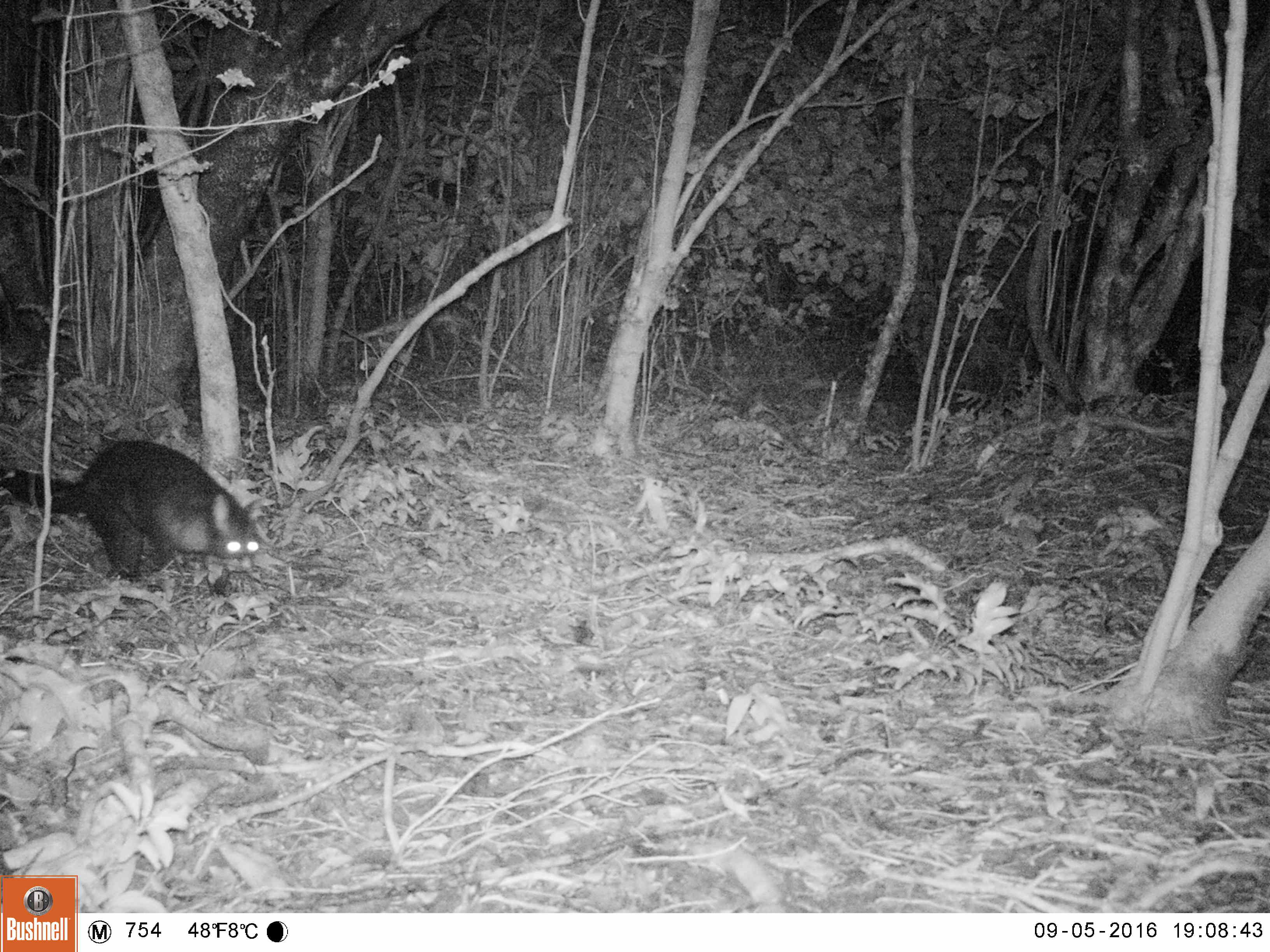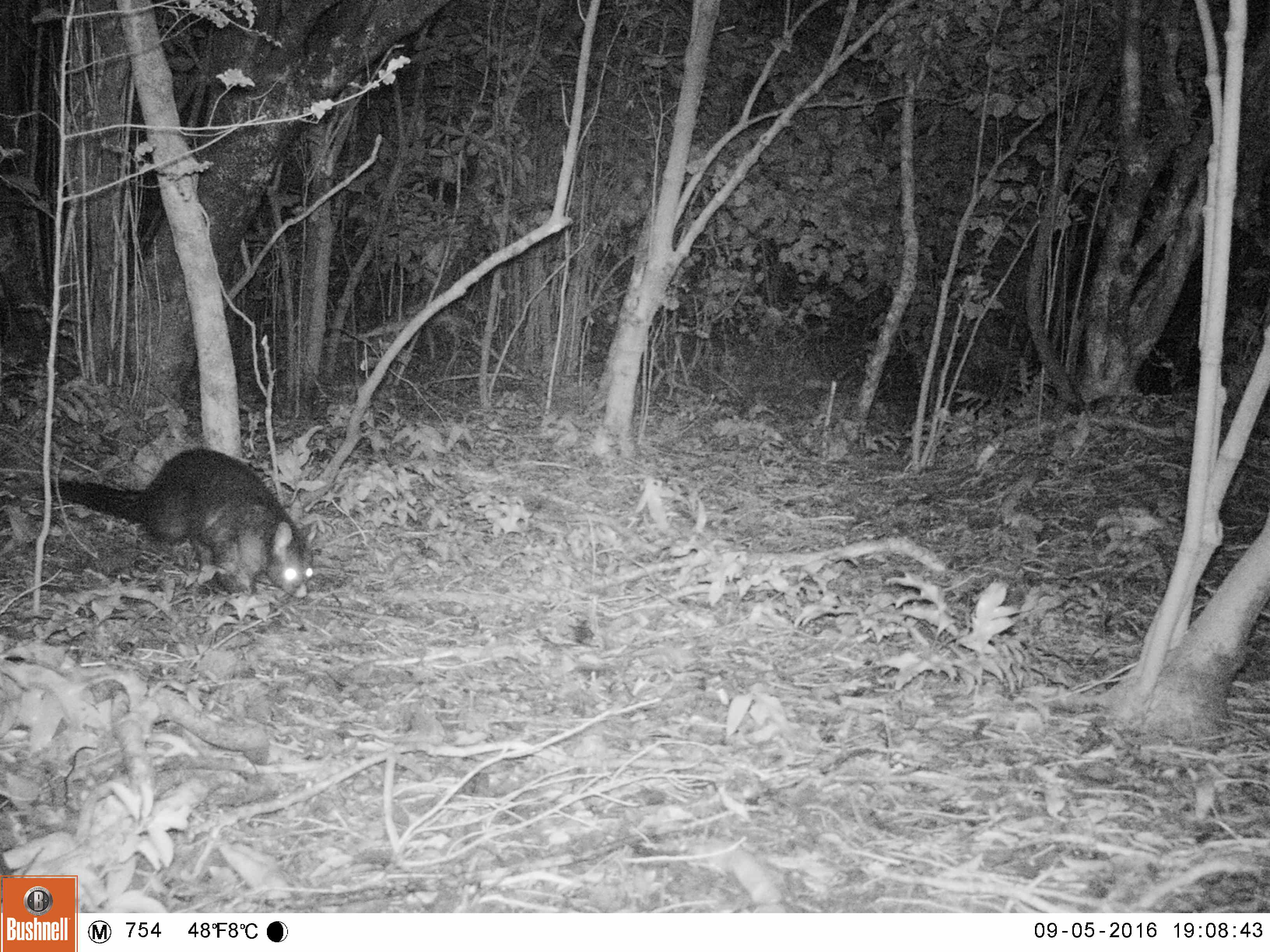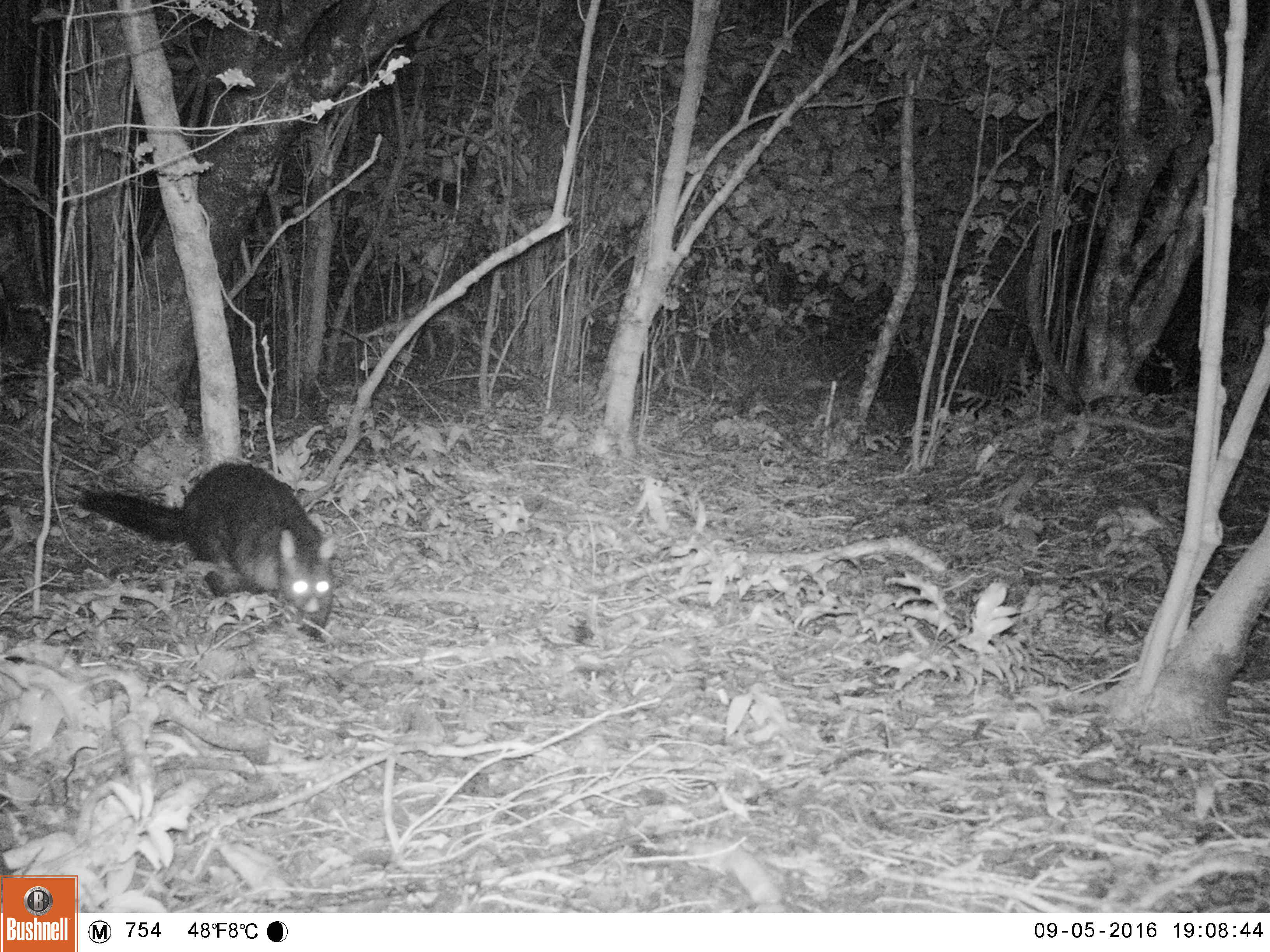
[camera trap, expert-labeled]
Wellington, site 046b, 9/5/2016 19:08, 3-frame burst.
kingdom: Animalia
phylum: Chordata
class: Mammalia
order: Didelphimorphia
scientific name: Didelphimorphia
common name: possum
Possum (Didelphimorphia).